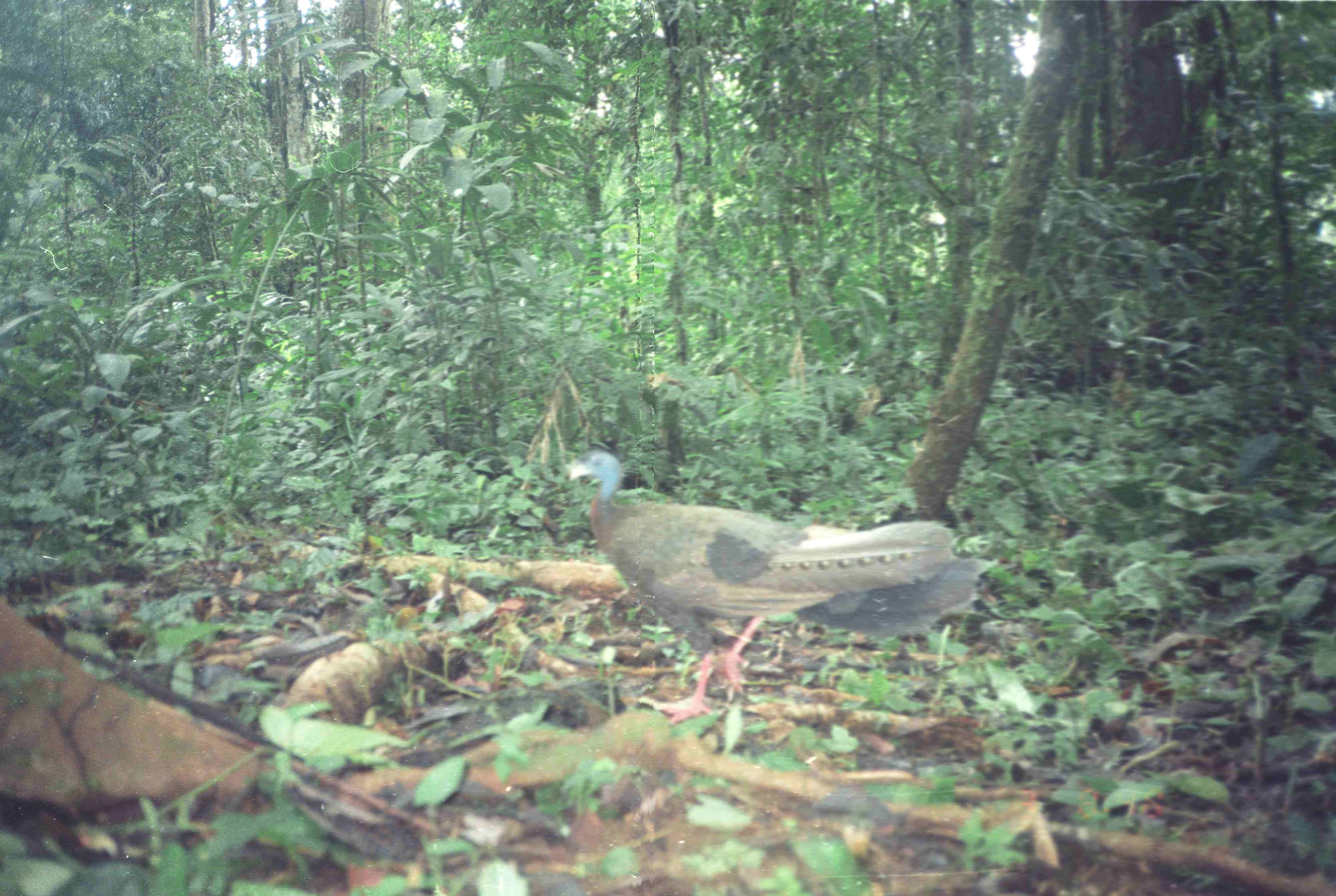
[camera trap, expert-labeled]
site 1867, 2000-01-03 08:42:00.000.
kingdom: Animalia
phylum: Chordata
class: Aves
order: Galliformes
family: Phasianidae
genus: Argusianus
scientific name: Argusianus argus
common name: great argus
Argusianus argus (great argus), count 1.